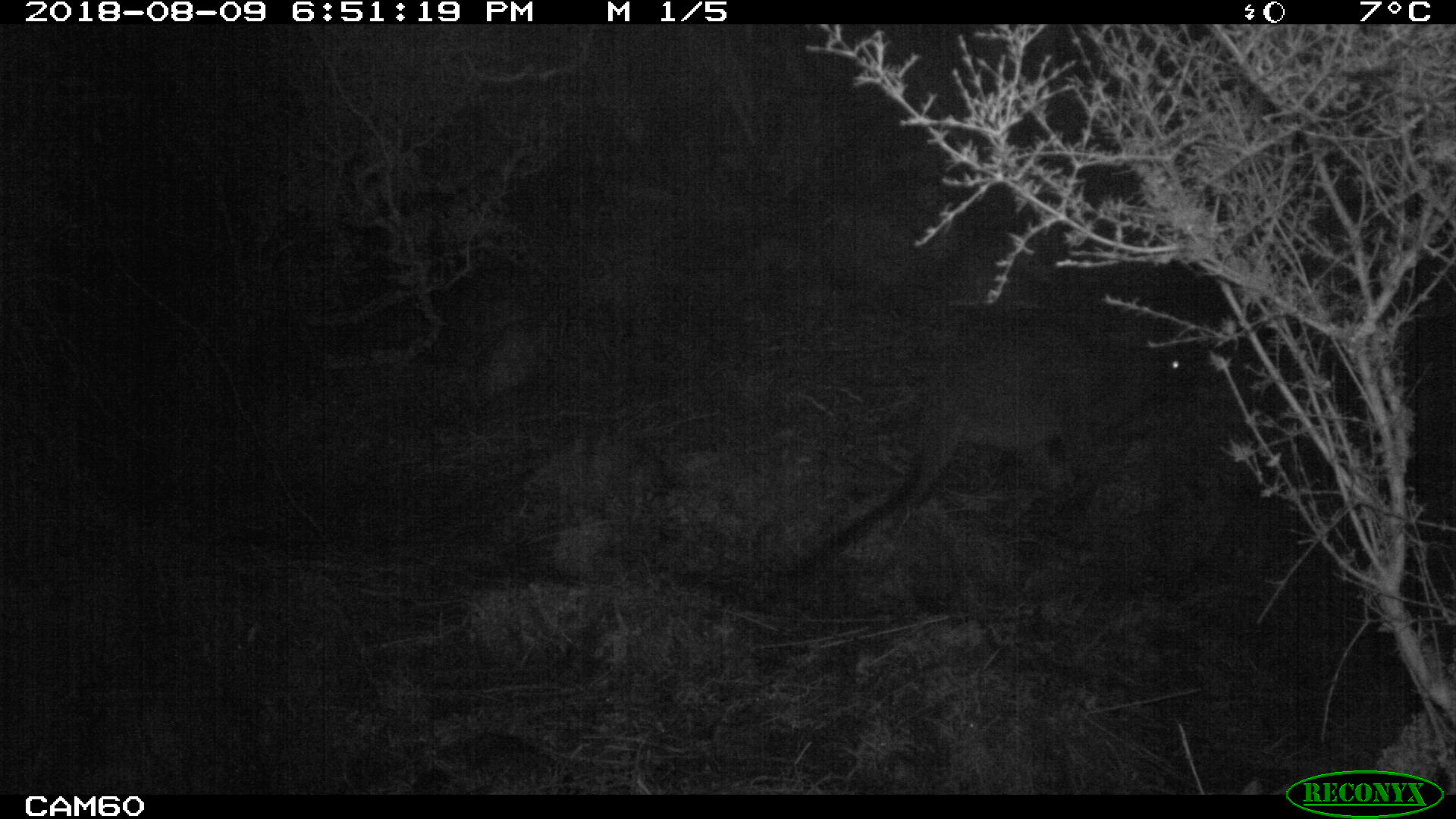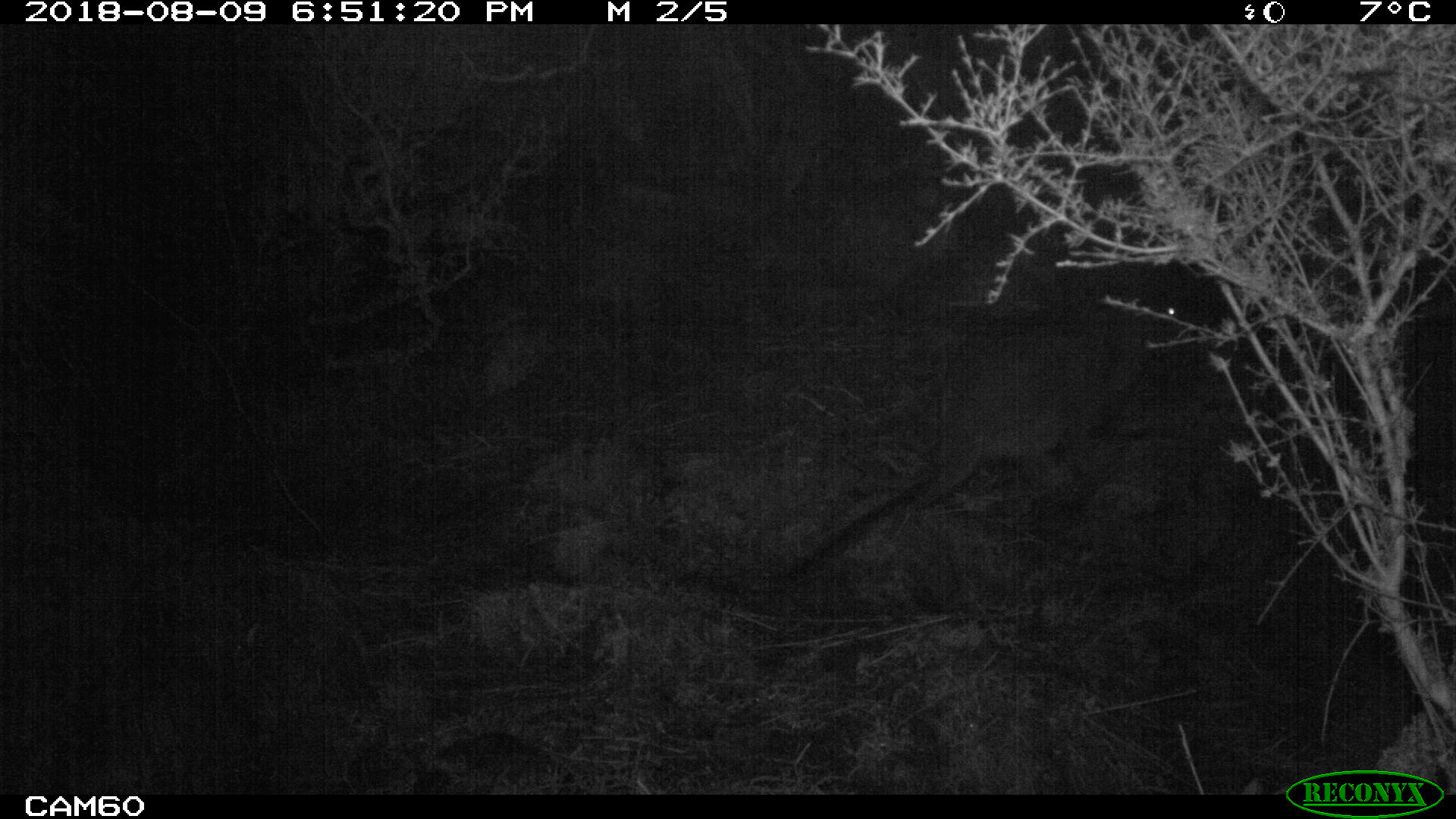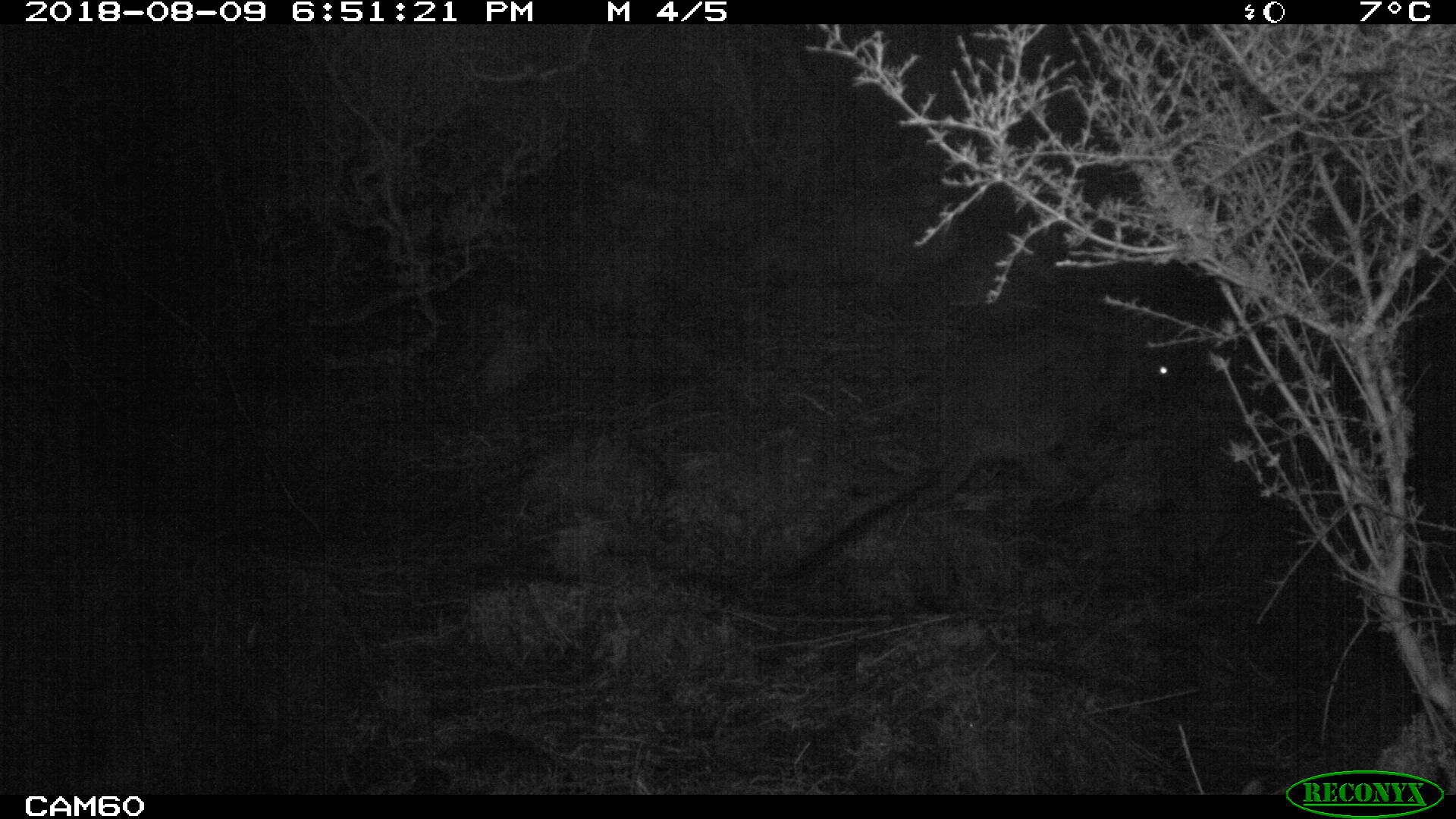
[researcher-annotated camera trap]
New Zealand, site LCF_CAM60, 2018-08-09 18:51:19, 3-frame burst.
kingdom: Animalia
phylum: Chordata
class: Mammalia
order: Diprotodontia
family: Macropodidae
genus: Notamacropus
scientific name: Notamacropus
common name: wallaby